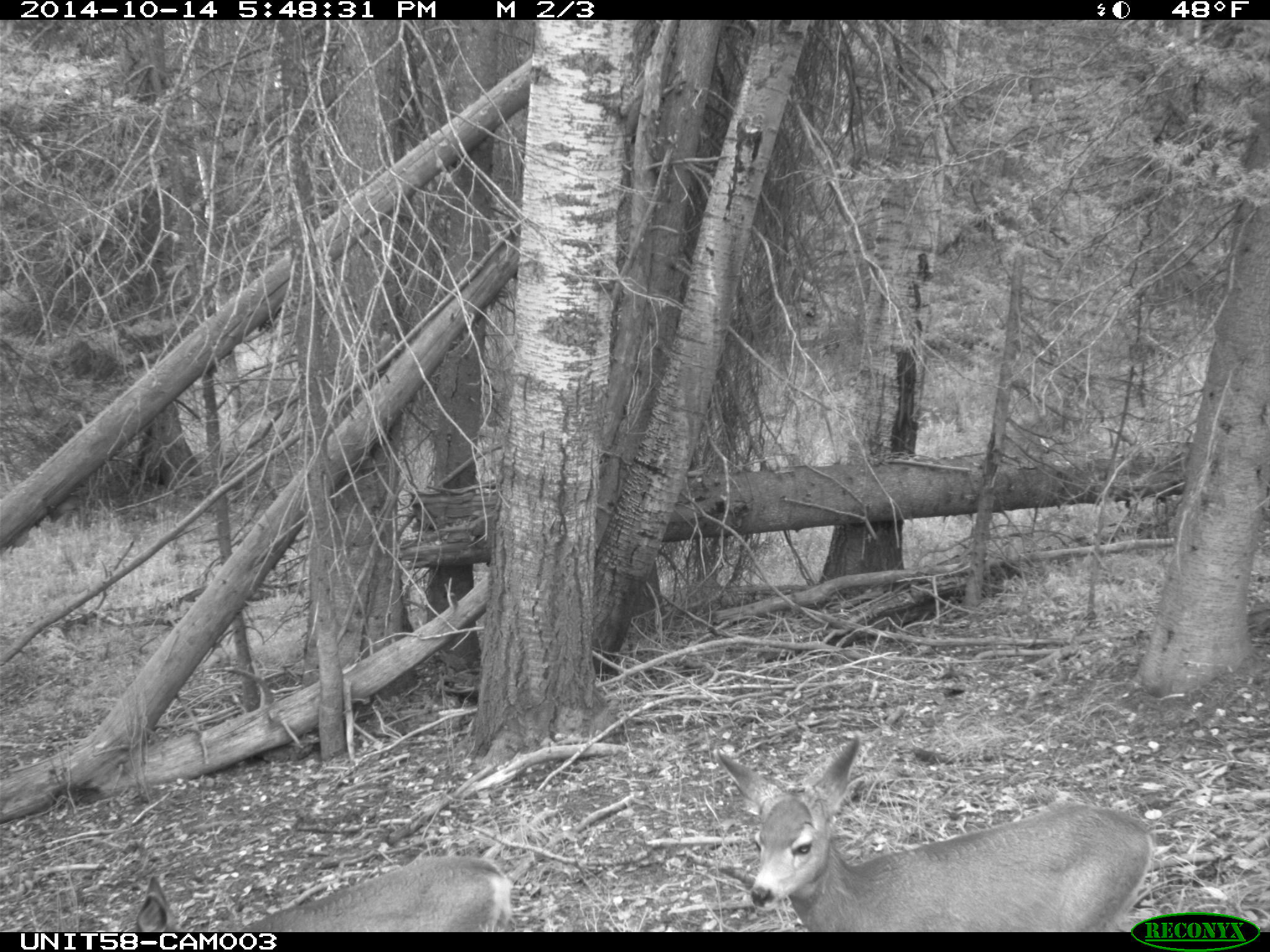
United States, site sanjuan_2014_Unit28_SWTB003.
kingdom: Animalia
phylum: Chordata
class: Mammalia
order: Artiodactyla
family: Cervidae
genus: Odocoileus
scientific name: Odocoileus hemionus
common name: mule deer